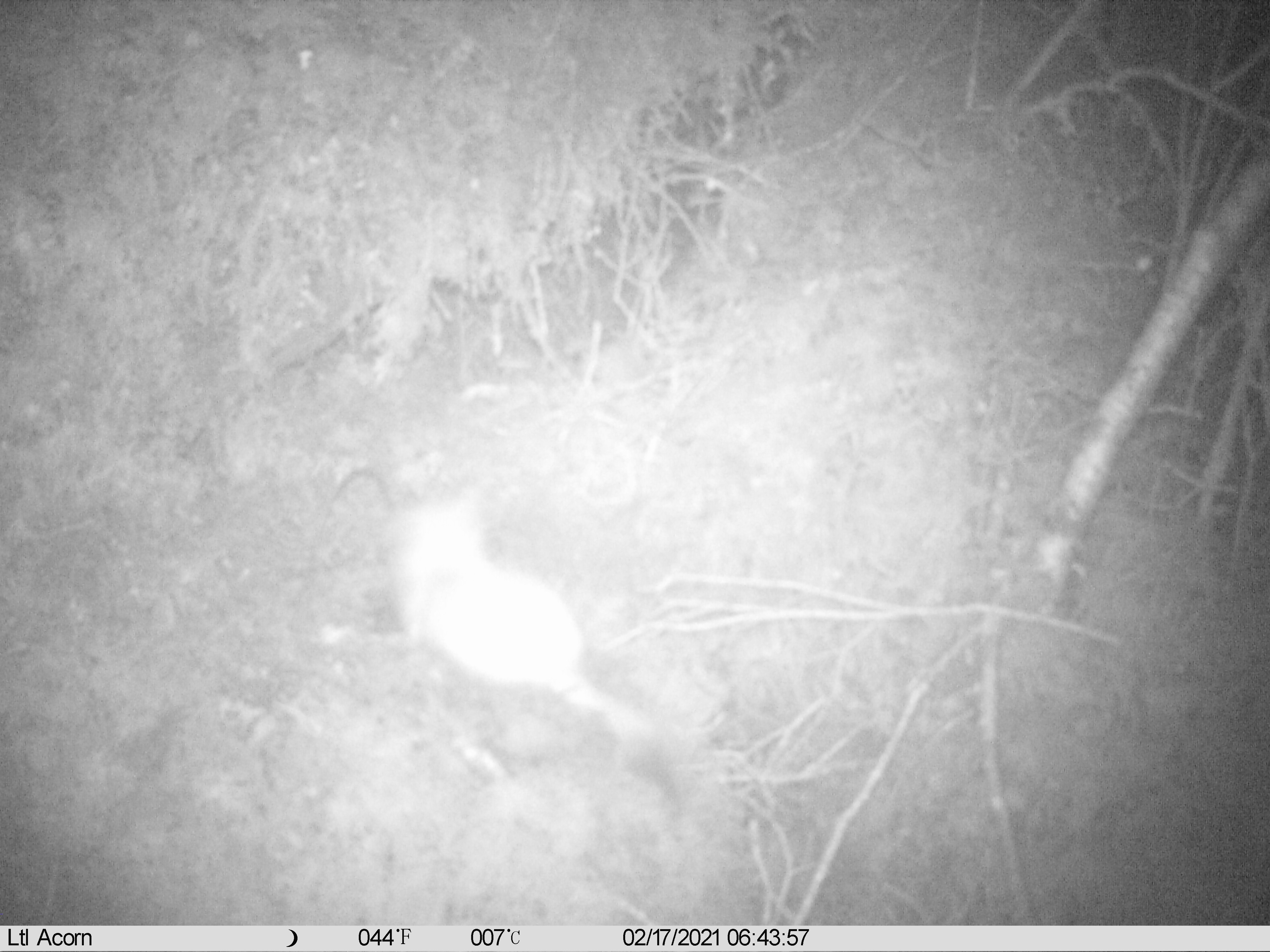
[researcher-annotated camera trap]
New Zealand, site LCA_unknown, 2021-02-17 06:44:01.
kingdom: Animalia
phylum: Chordata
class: Mammalia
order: Carnivora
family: Mustelidae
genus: Mustela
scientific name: Mustela erminea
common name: stoat